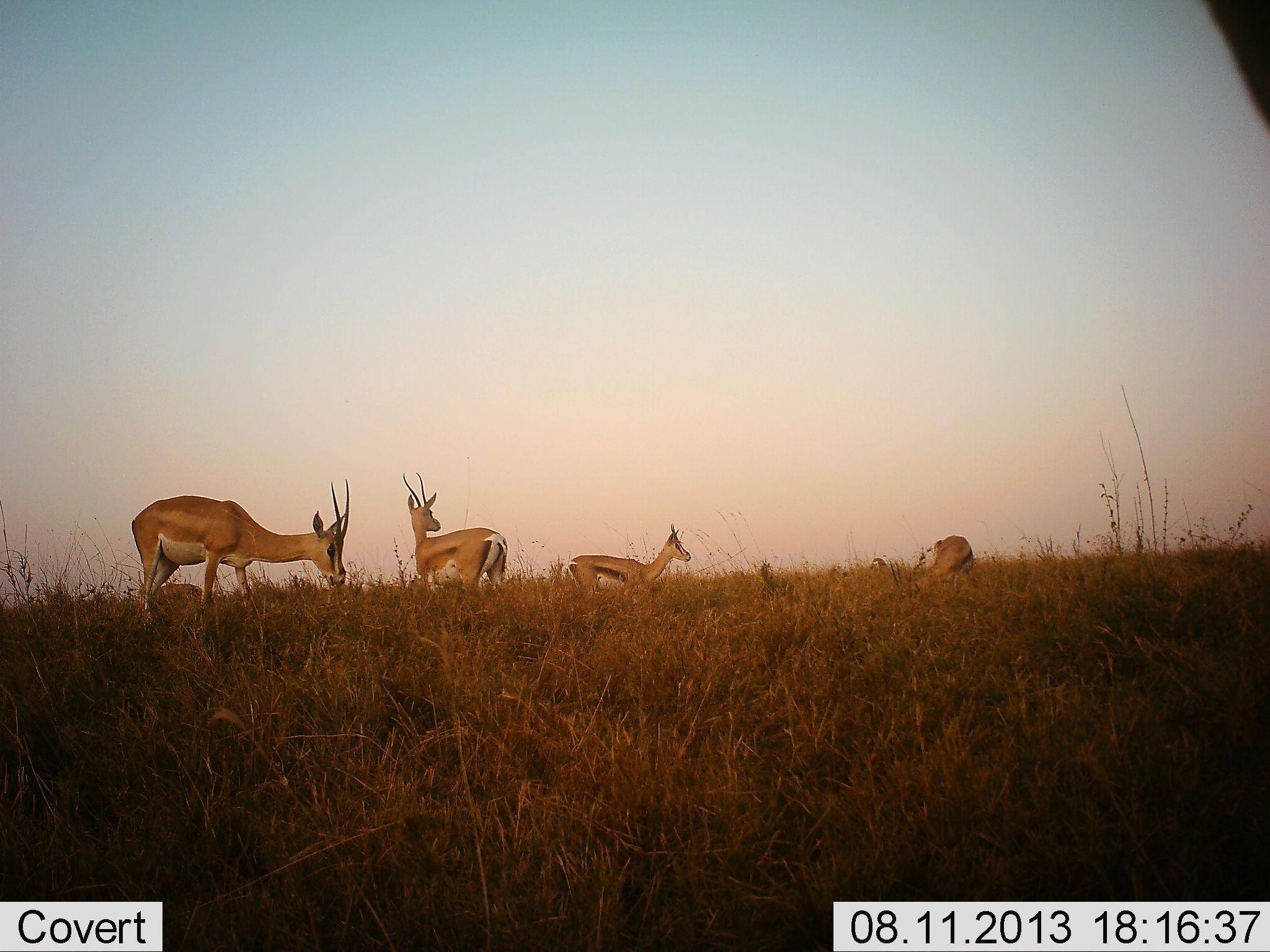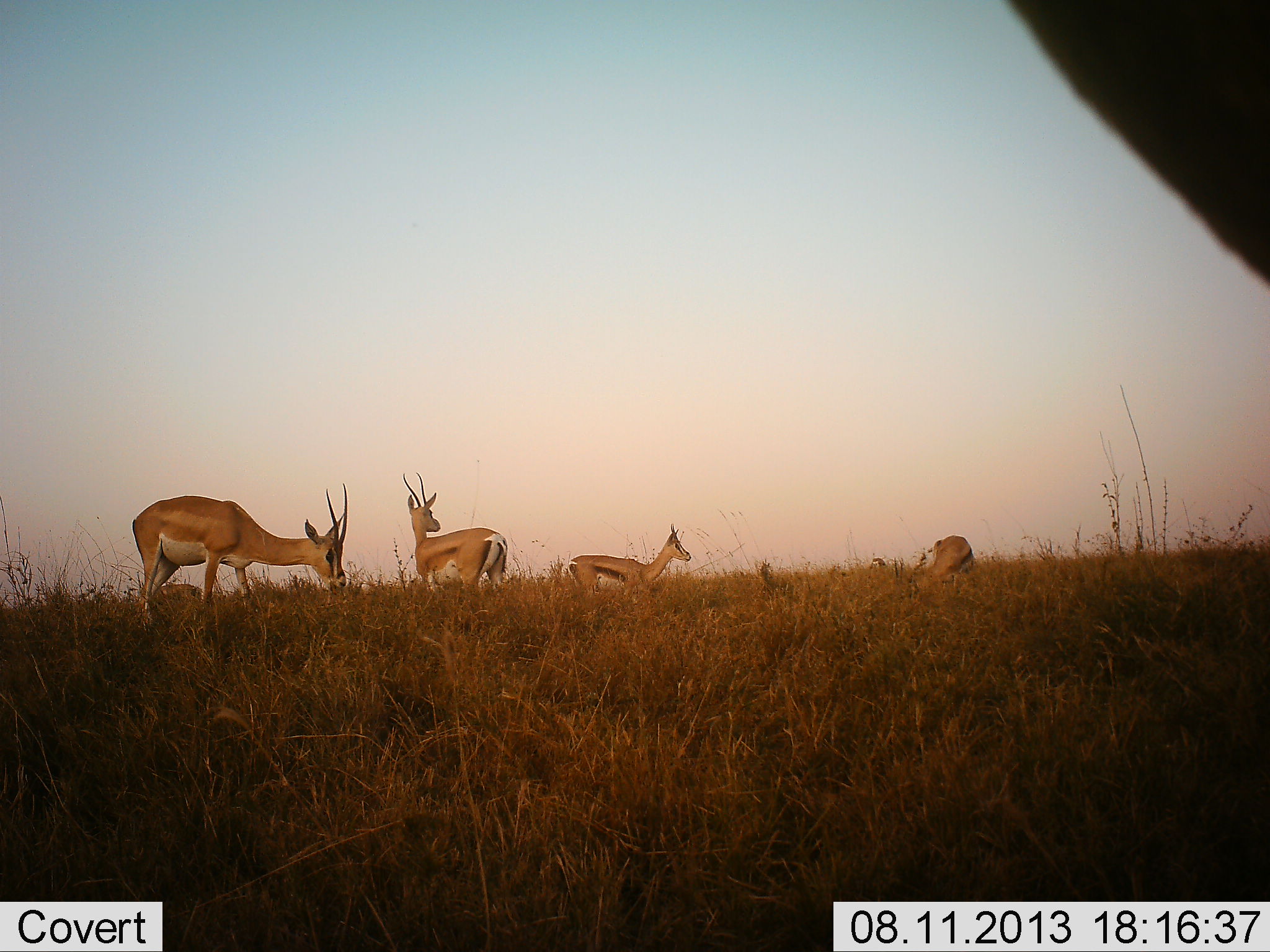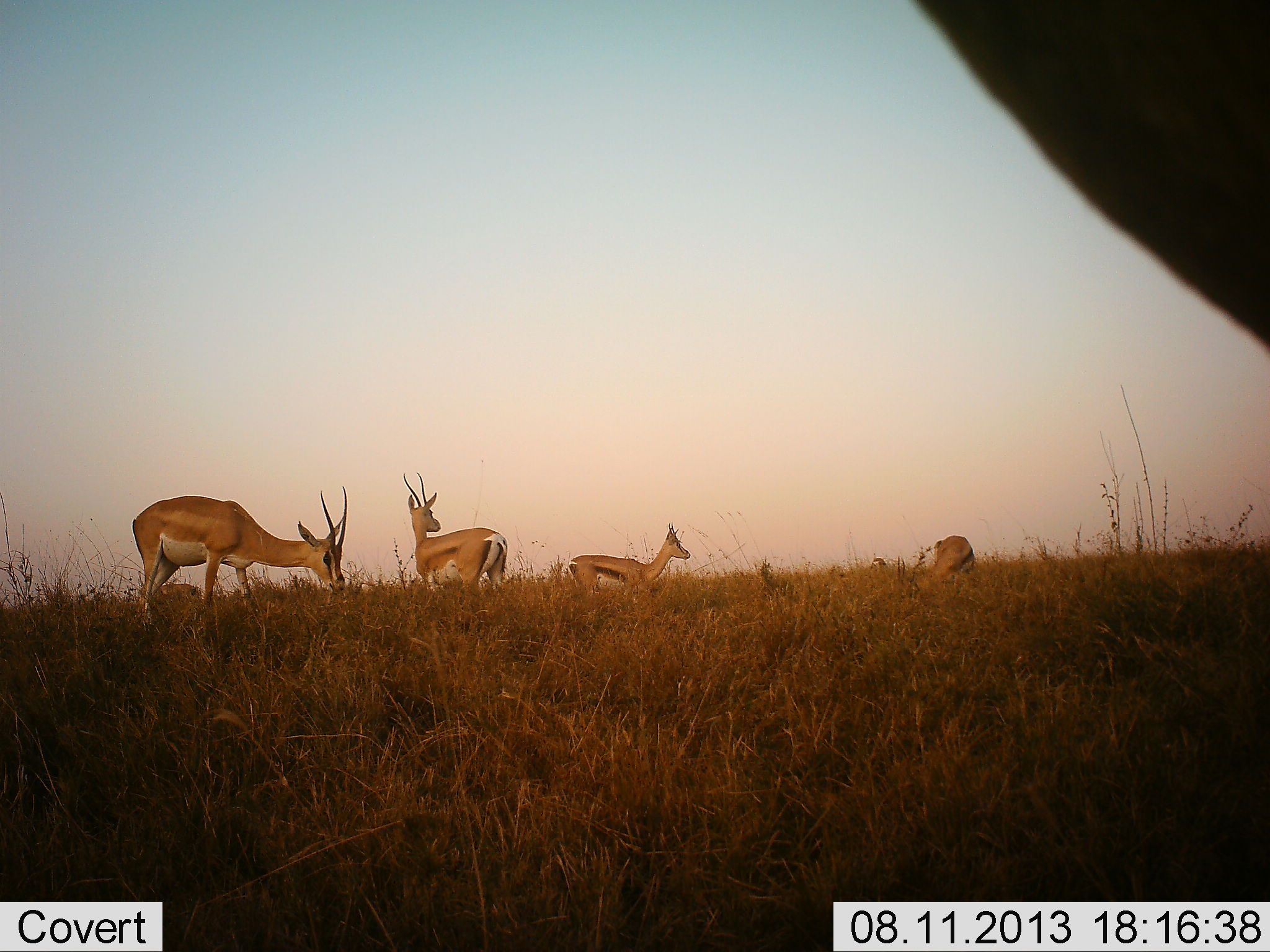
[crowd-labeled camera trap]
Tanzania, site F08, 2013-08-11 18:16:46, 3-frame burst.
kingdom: Animalia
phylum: Chordata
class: Mammalia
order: Artiodactyla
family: Bovidae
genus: Nanger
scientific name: Nanger granti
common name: grant's gazelle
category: gazellegrants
Gazellegrants (grant's gazelle) (Nanger granti), count 5. Behavior (volunteer vote fractions): standing 79%, resting 7%, moving 7%, interacting 0%. Young present (vote fraction): 7%. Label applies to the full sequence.